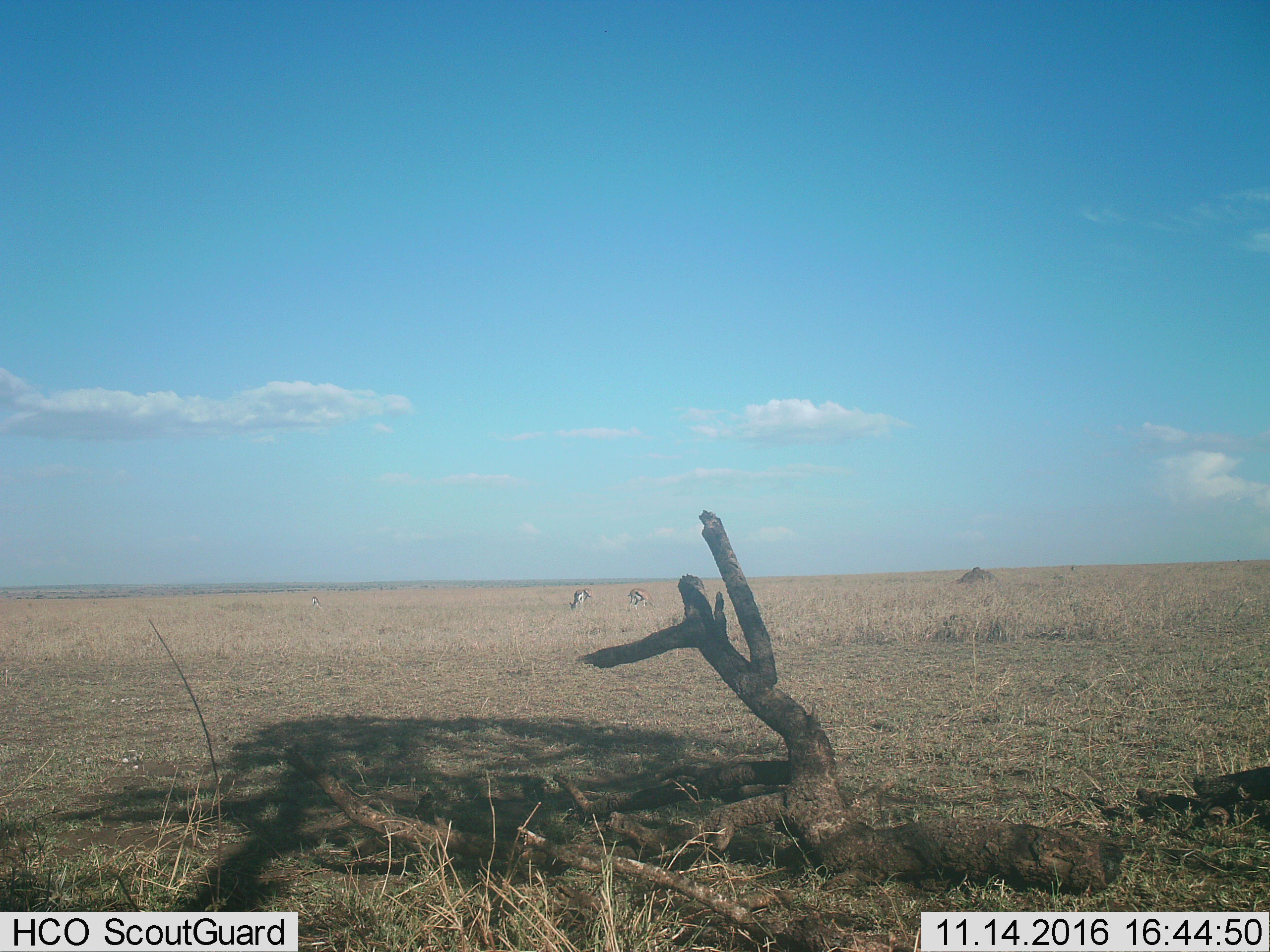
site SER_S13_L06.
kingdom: Animalia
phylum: Chordata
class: Mammalia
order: Artiodactyla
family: Bovidae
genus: Eudorcas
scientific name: Eudorcas thomsonii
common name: thomson's gazelle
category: gazellethomsons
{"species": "gazellethomsons (thomson's gazelle) (Eudorcas thomsonii)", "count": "3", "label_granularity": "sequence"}